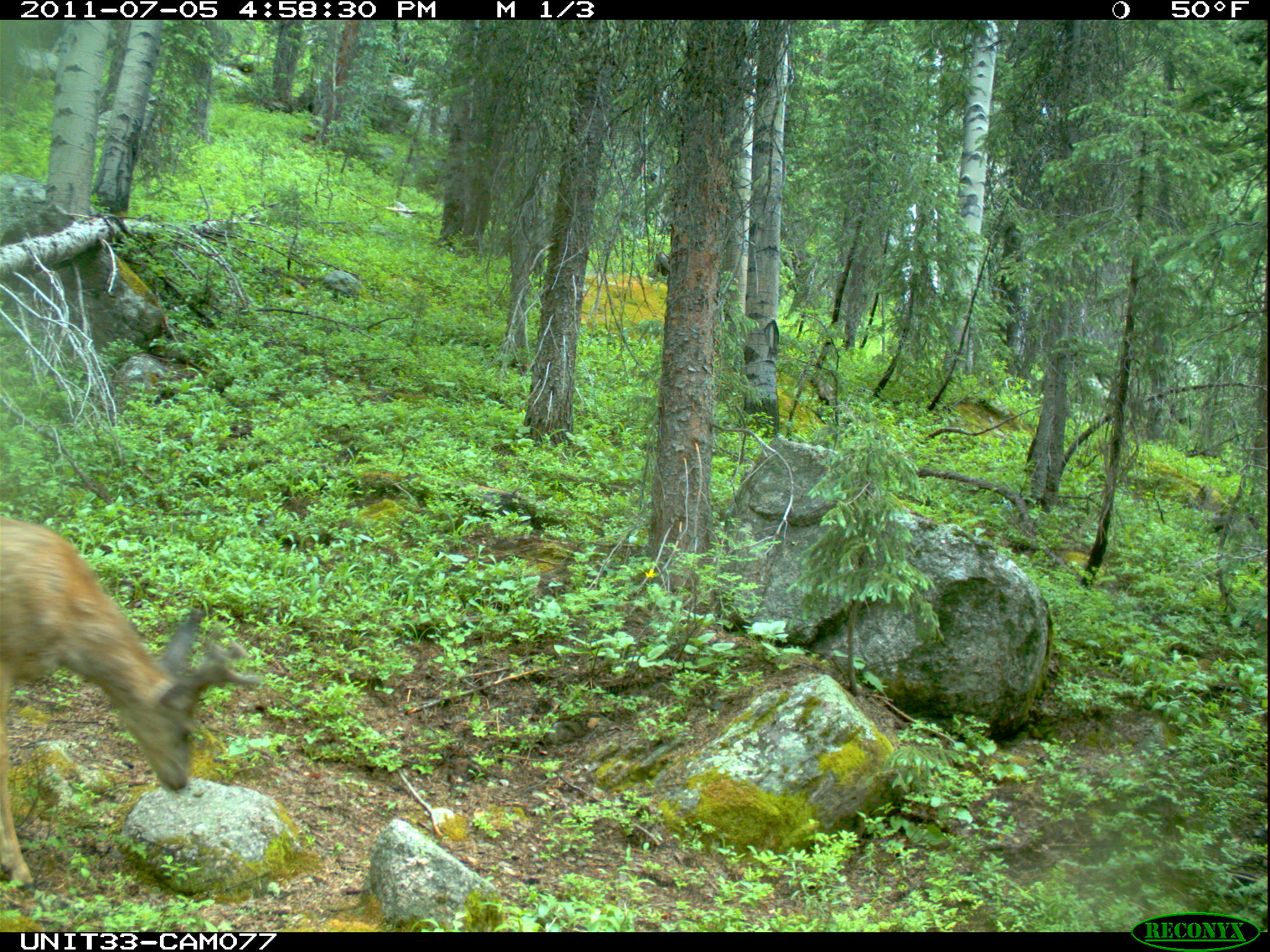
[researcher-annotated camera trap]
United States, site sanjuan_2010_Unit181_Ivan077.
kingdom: Animalia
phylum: Chordata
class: Mammalia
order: Artiodactyla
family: Cervidae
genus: Odocoileus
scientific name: Odocoileus hemionus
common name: mule deer